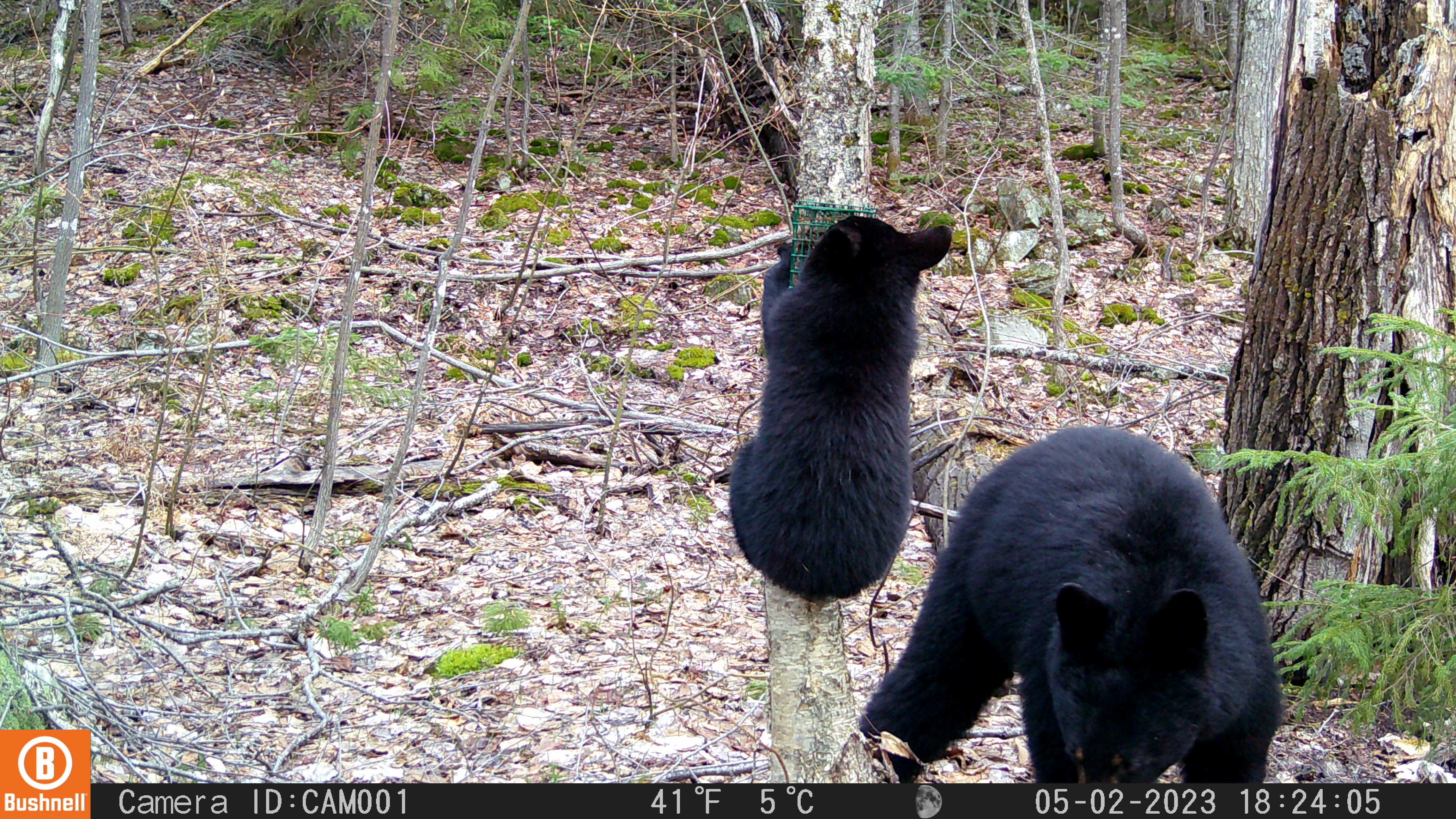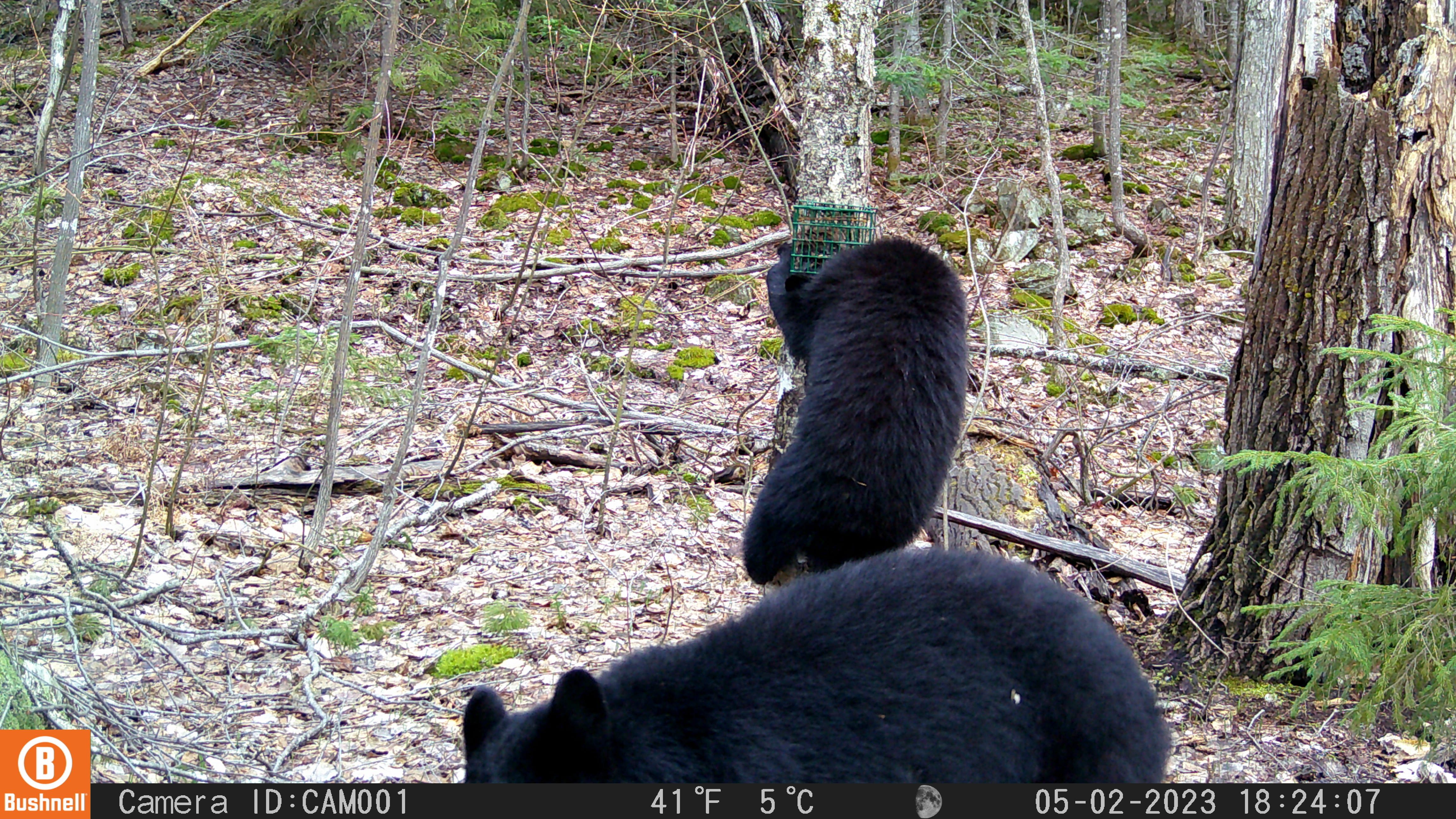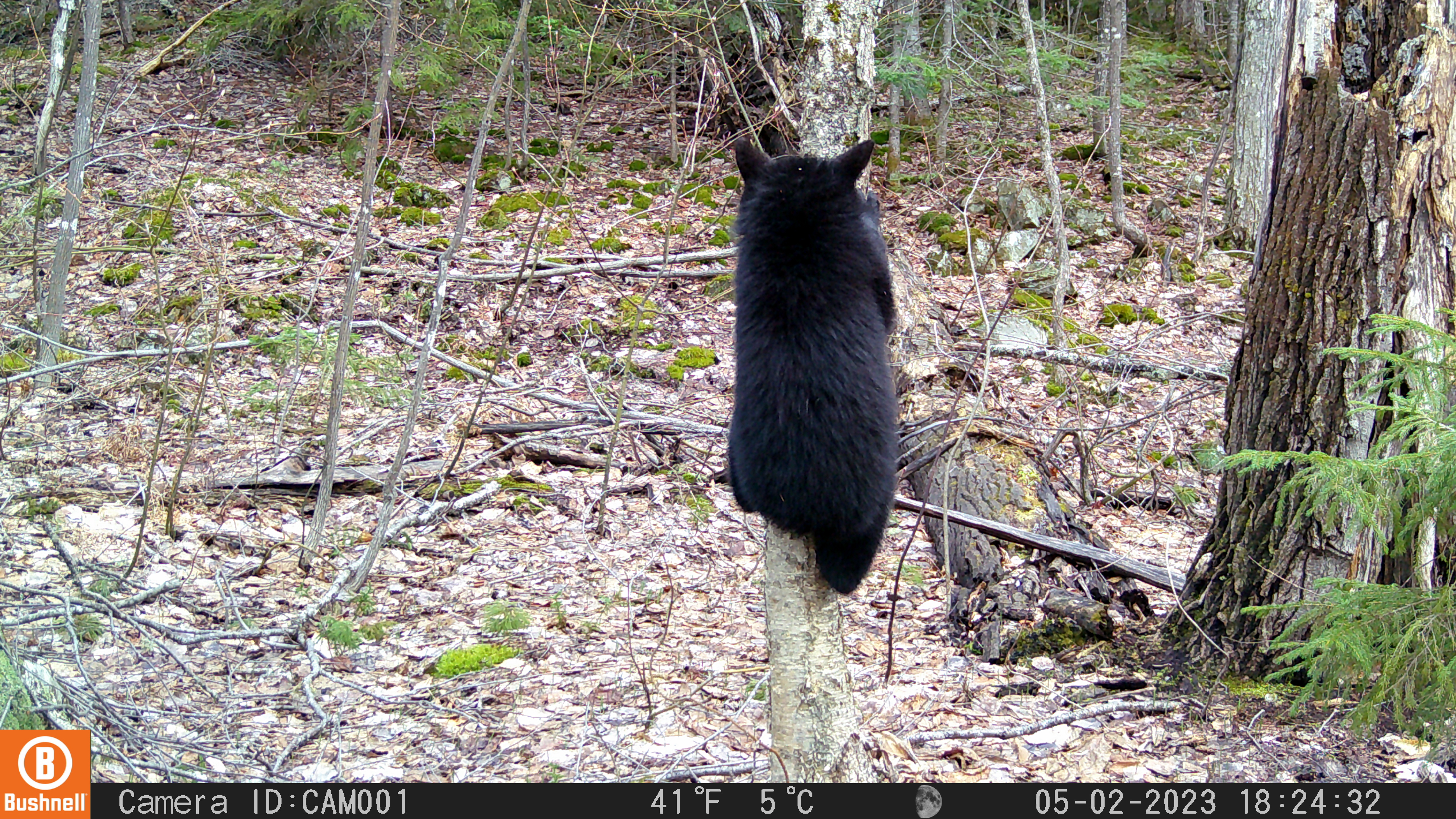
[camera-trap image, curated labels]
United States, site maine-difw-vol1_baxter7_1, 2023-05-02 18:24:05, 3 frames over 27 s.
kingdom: Animalia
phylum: Chordata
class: Mammalia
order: Carnivora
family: Ursidae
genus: Ursus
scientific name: Ursus americanus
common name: black bear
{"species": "black bear (Ursus americanus)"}